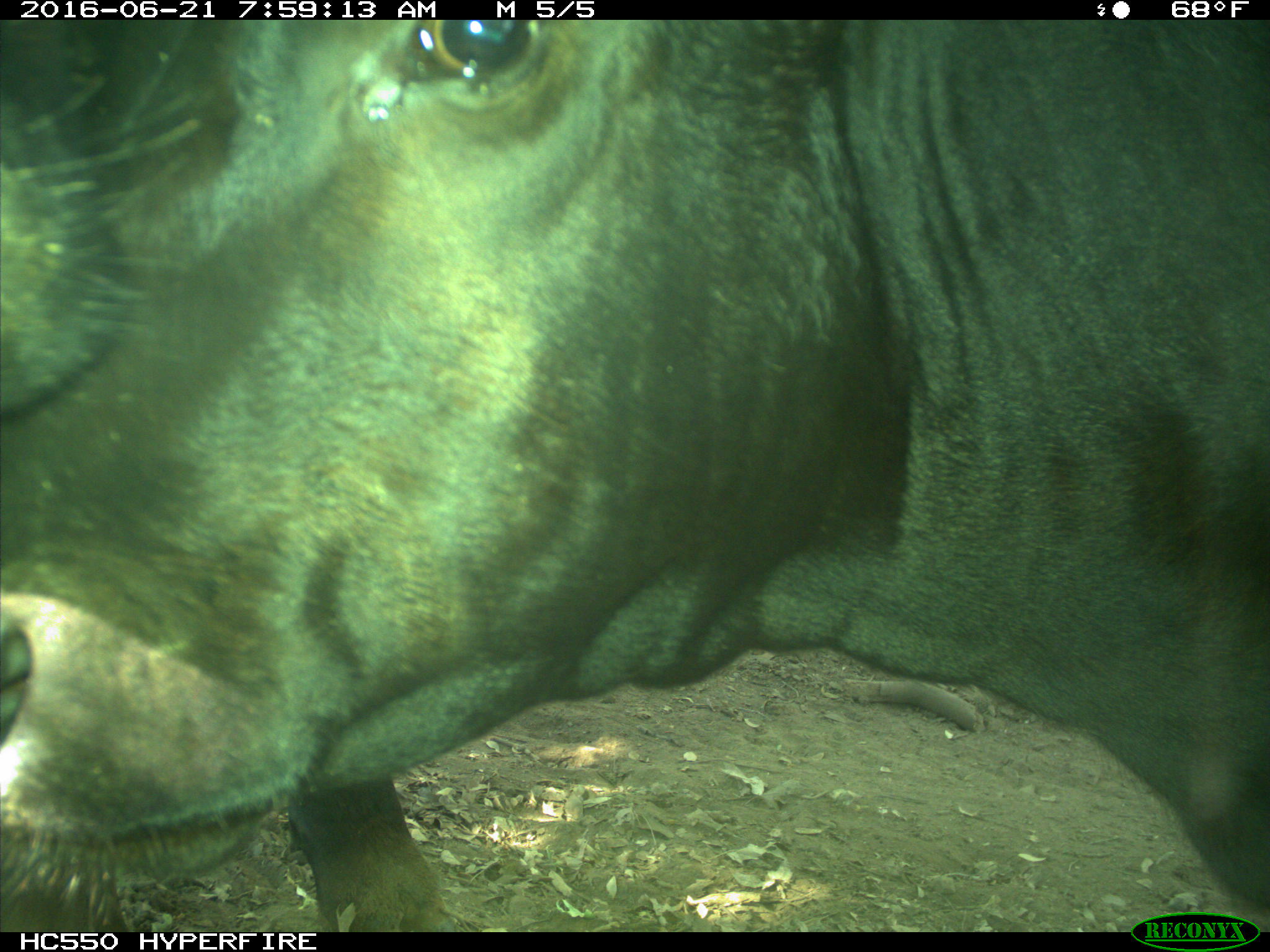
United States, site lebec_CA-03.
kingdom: Animalia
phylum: Chordata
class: Mammalia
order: Artiodactyla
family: Bovidae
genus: Bos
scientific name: Bos taurus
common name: domestic cow